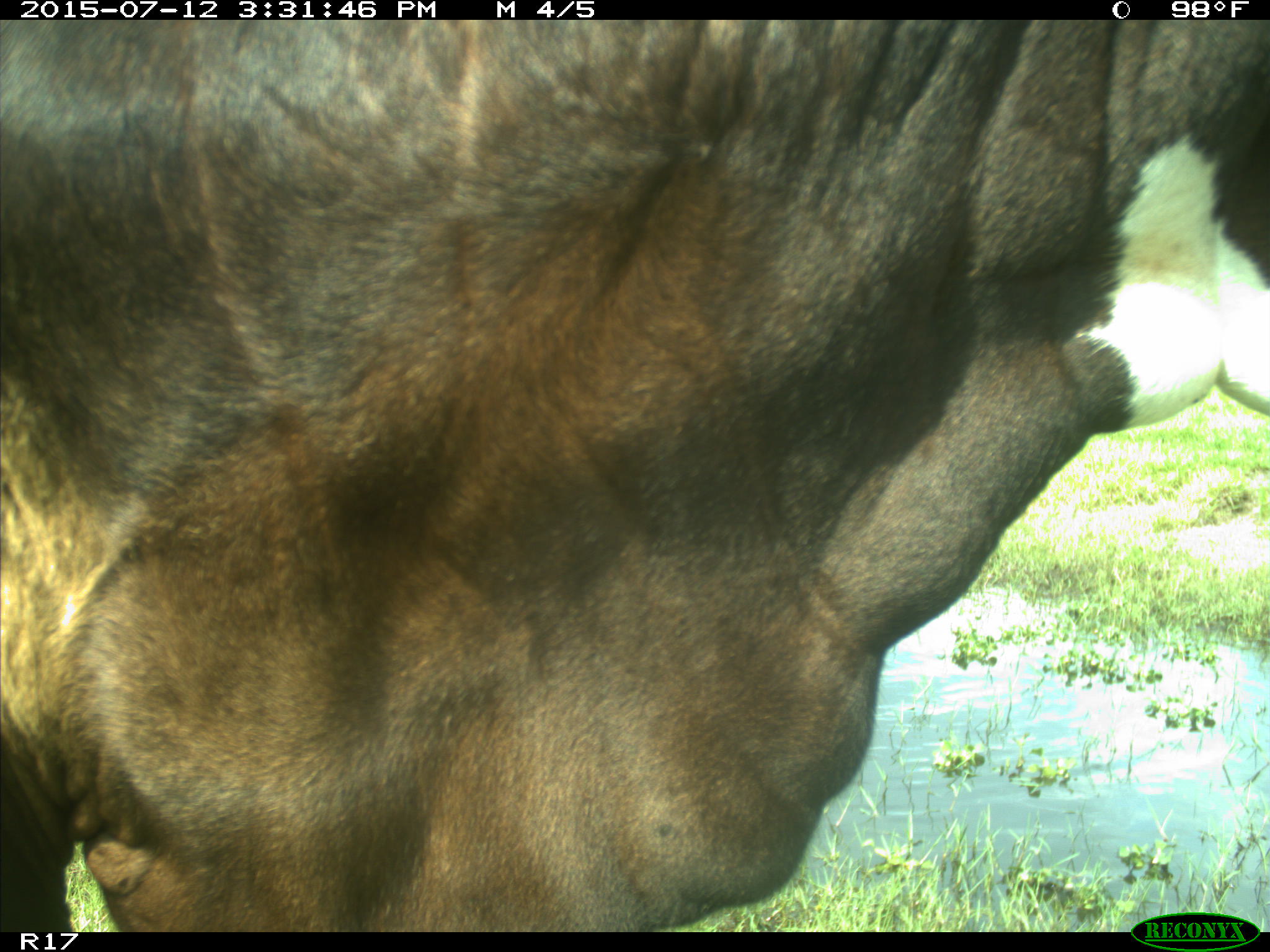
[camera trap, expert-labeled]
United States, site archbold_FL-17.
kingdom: Animalia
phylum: Chordata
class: Mammalia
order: Artiodactyla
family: Bovidae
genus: Bos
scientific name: Bos taurus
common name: domestic cow